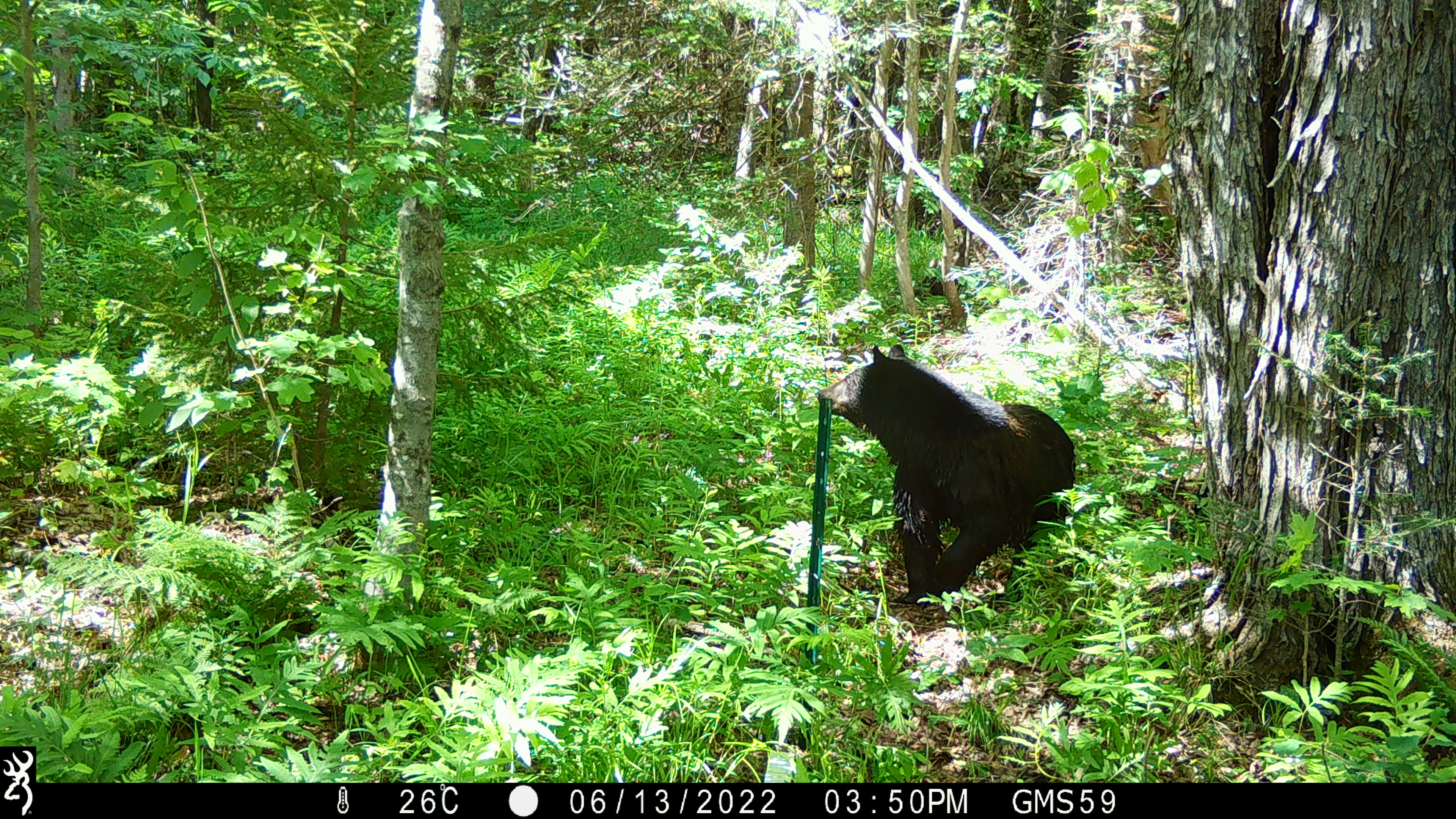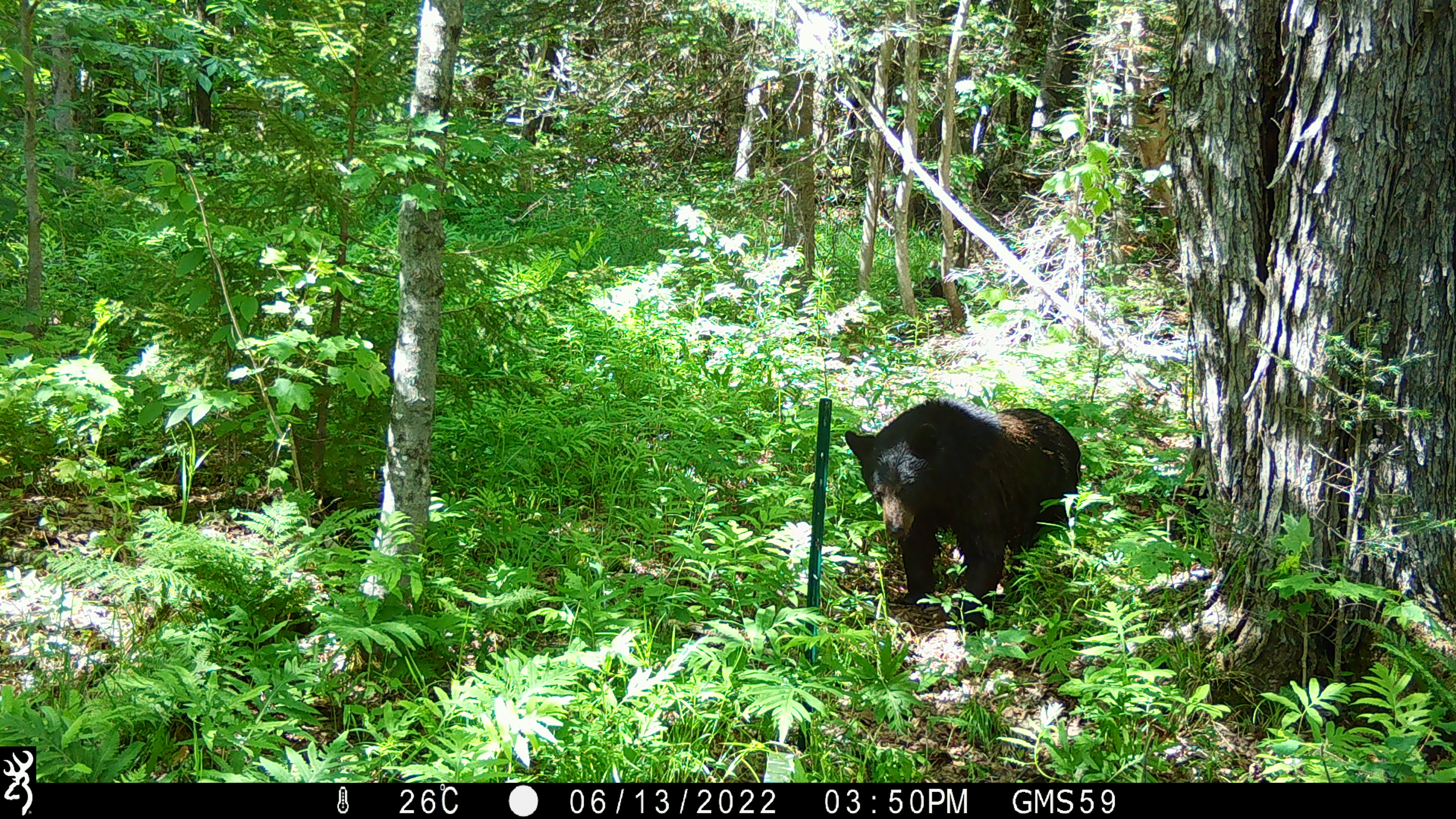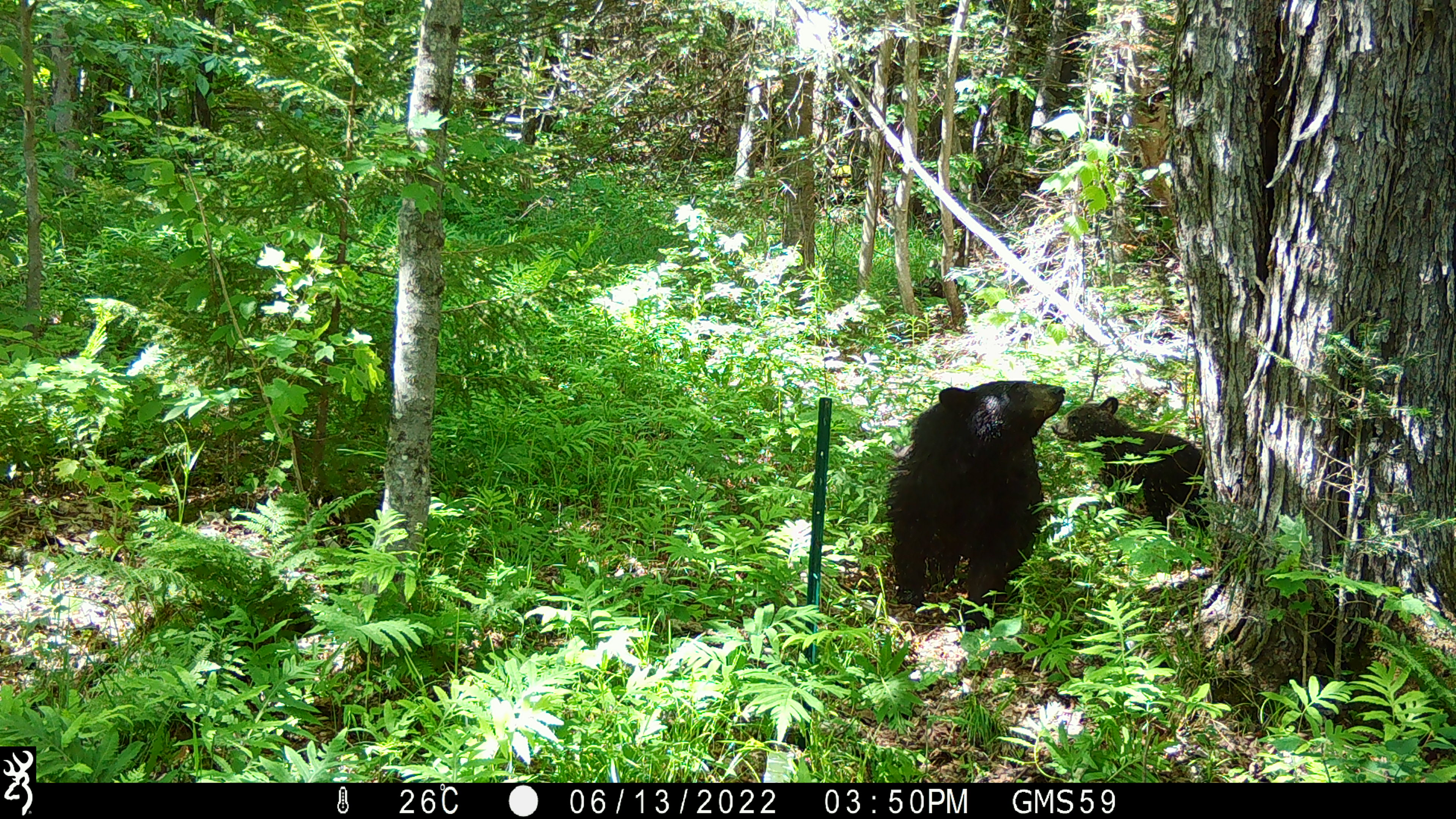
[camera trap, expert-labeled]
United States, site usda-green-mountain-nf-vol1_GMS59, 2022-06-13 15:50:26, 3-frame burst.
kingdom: Animalia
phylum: Chordata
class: Mammalia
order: Carnivora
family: Ursidae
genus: Ursus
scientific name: Ursus americanus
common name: black bear